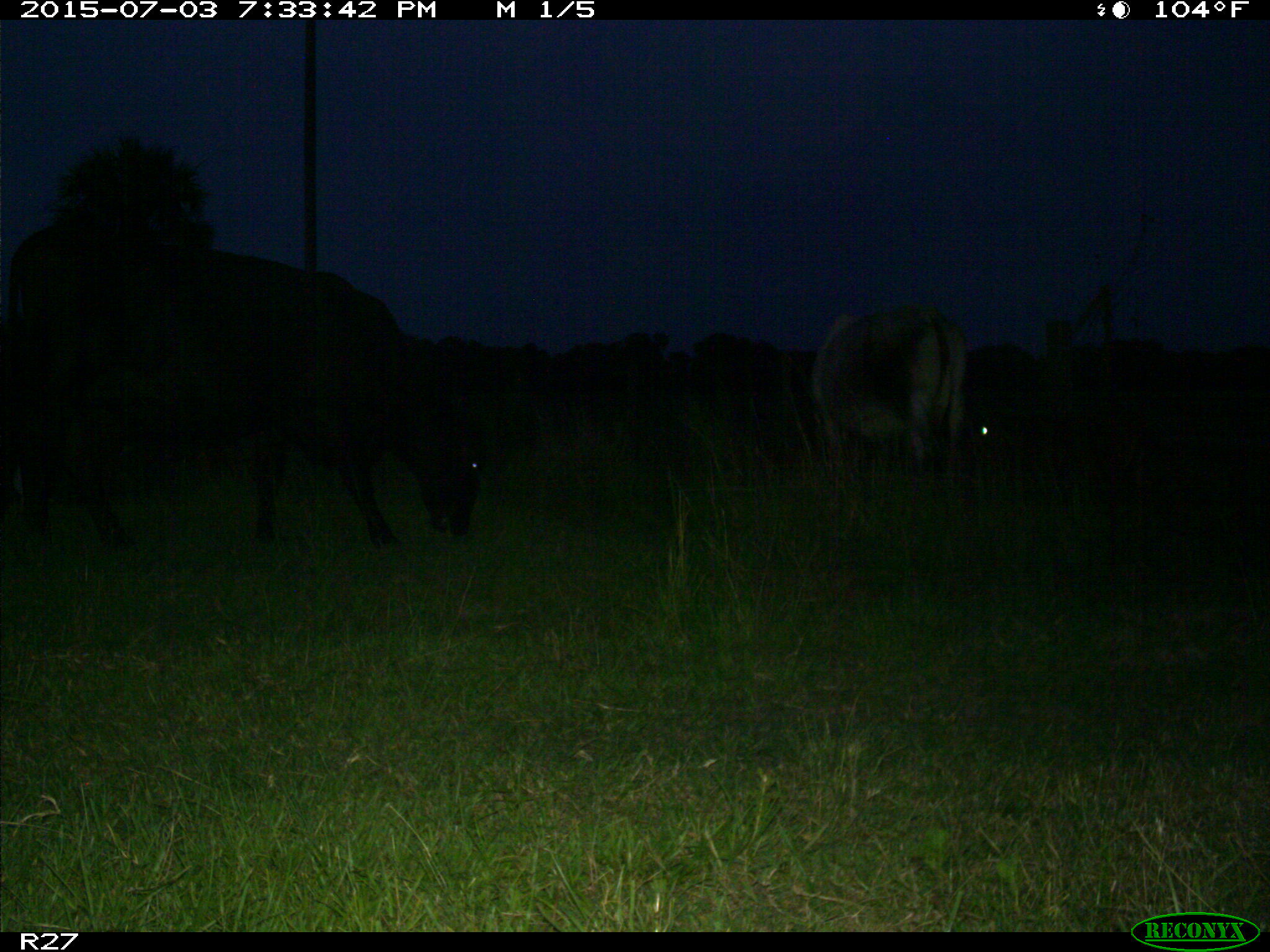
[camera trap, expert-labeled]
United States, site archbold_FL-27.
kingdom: Animalia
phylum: Chordata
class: Mammalia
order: Artiodactyla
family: Bovidae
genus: Bos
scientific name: Bos taurus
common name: domestic cow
Bos taurus (domestic cow).